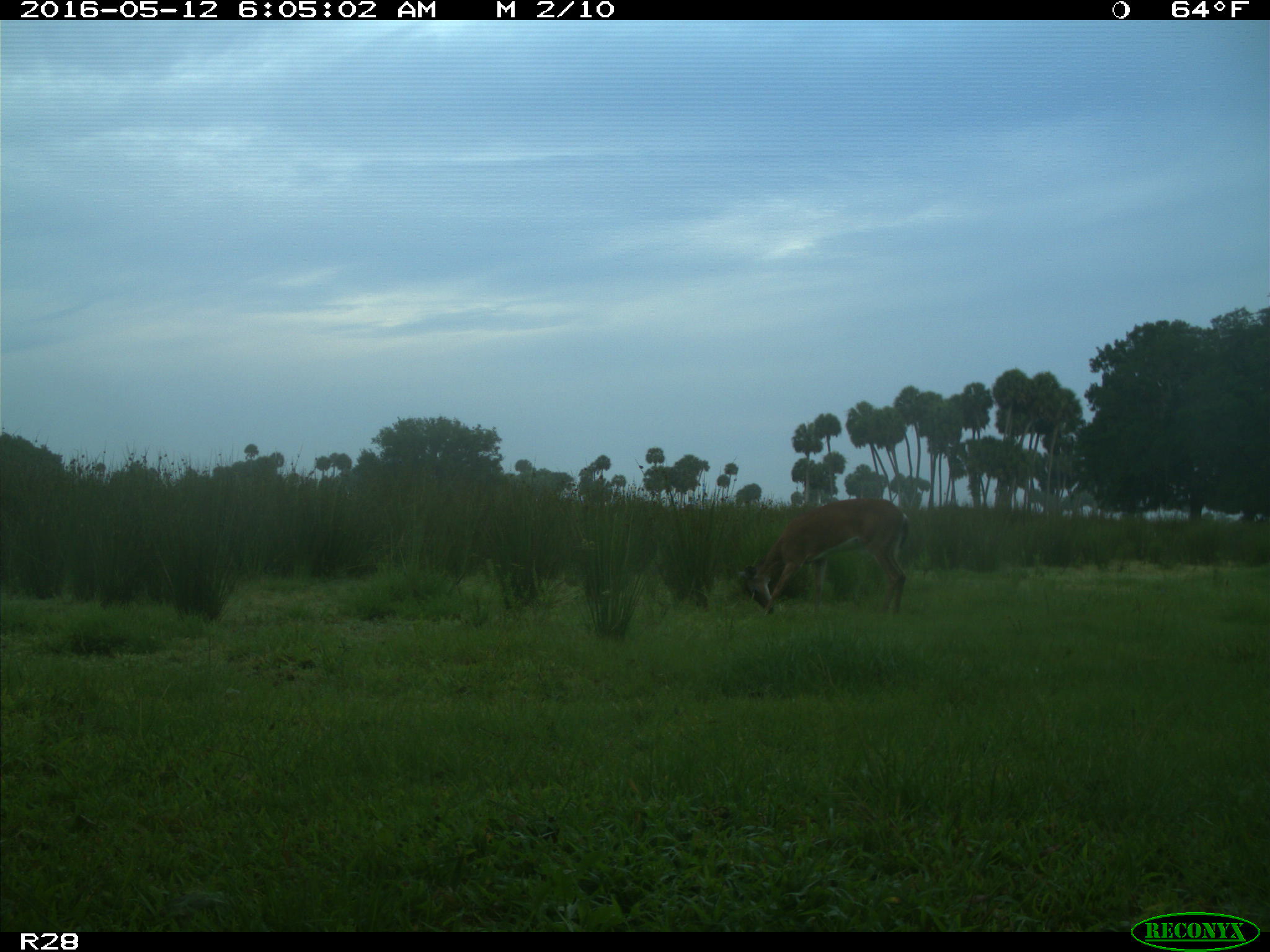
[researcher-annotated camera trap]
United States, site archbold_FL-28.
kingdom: Animalia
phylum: Chordata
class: Mammalia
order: Artiodactyla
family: Cervidae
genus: Odocoileus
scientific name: Odocoileus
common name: deer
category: unidentified deer